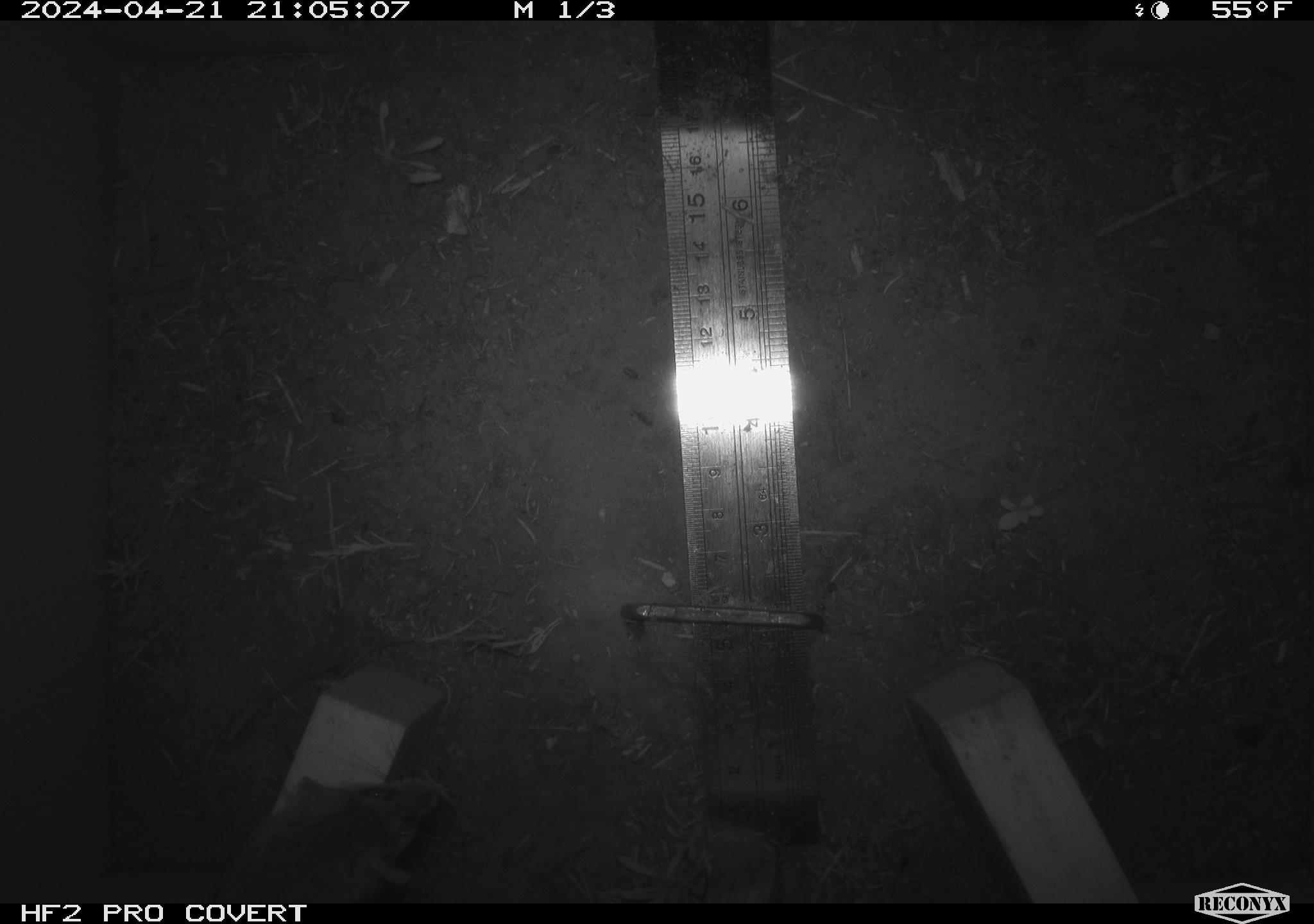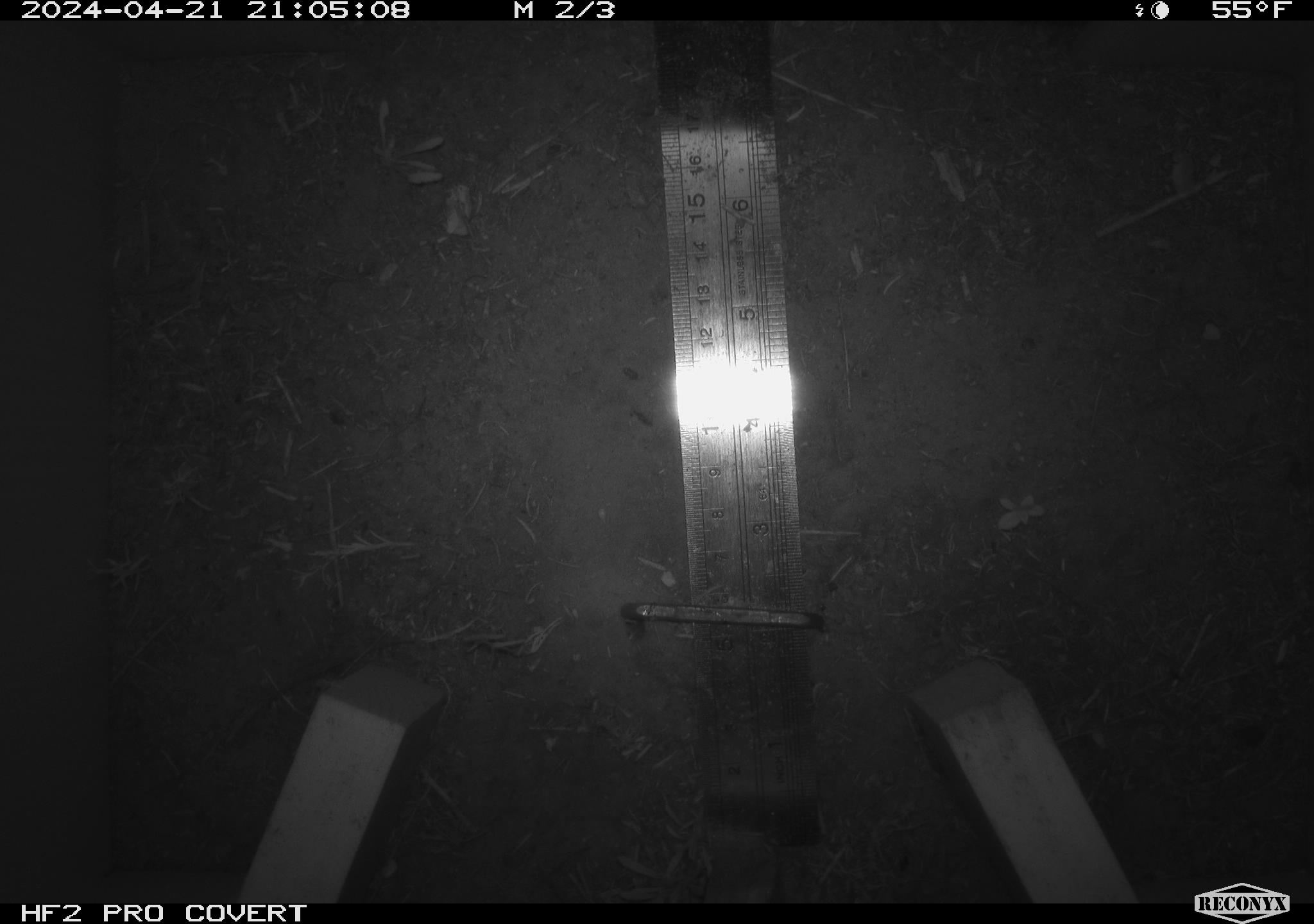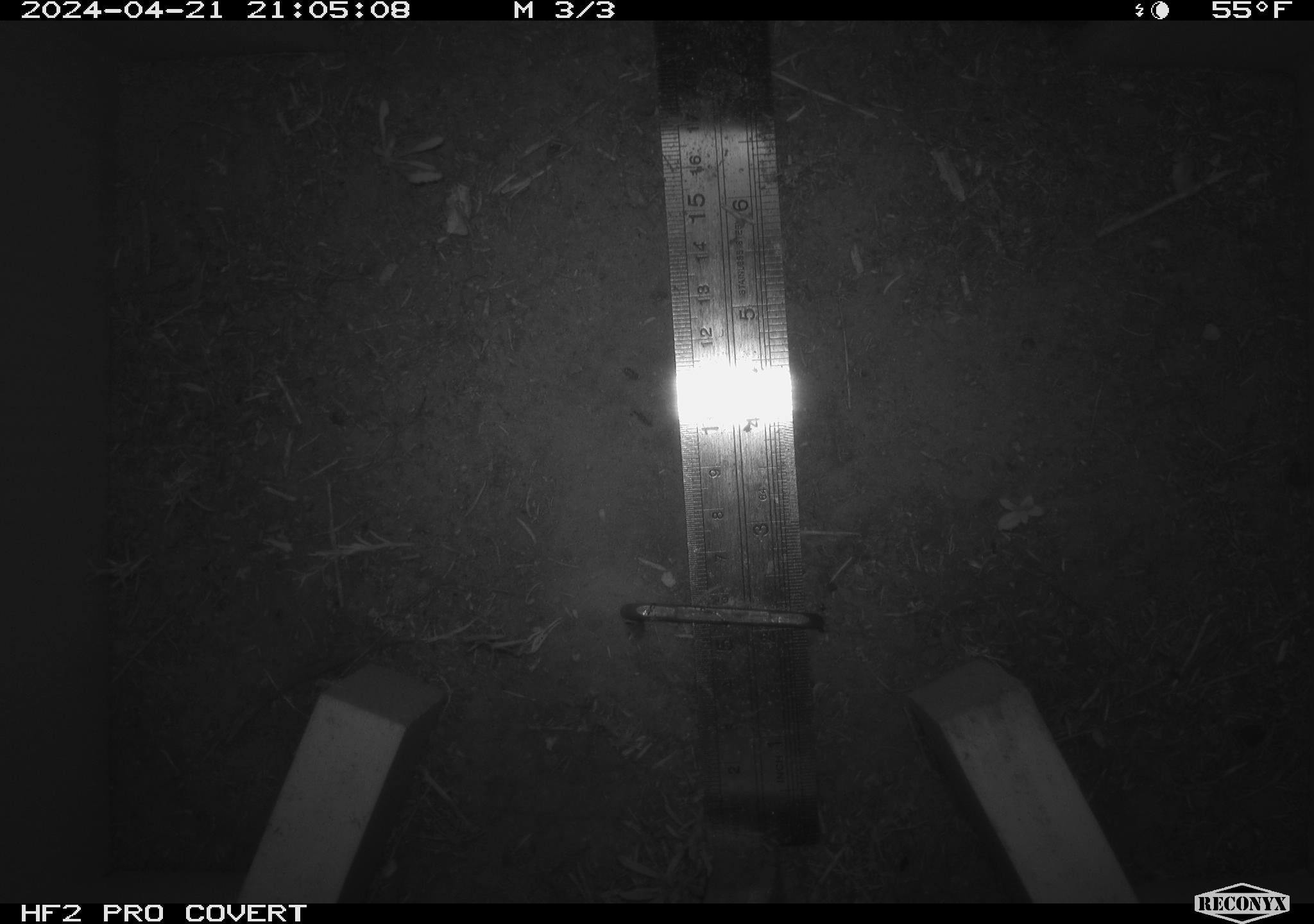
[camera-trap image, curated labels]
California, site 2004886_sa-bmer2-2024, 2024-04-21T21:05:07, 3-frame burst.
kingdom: Animalia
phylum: Chordata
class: Mammalia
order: Rodentia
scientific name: Rodentia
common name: woodrat or rat or mouse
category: woodrat or rat or mouse species